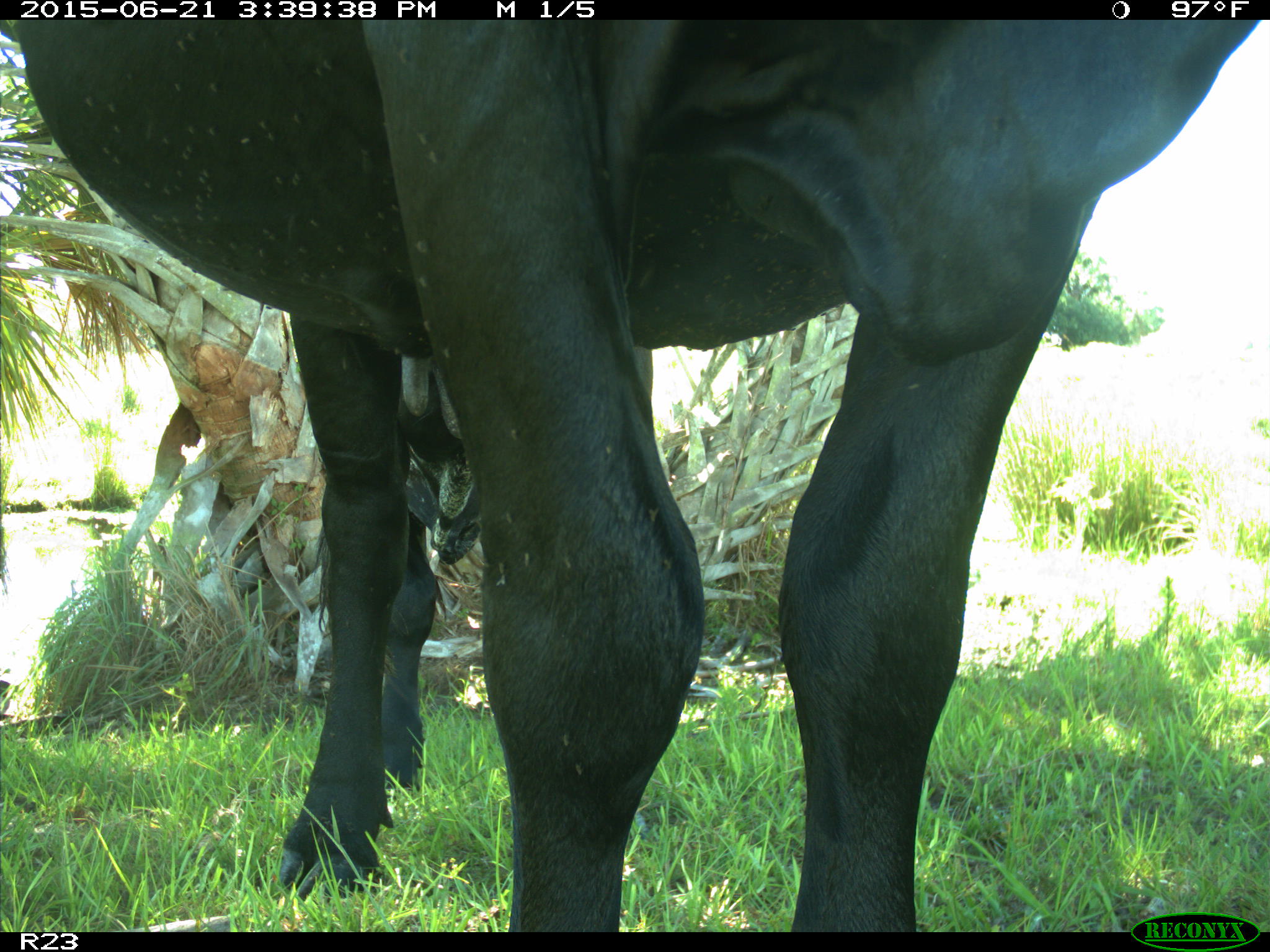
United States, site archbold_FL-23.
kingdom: Animalia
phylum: Chordata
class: Mammalia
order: Artiodactyla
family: Bovidae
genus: Bos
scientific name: Bos taurus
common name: domestic cow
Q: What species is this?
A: Bos taurus (domestic cow).